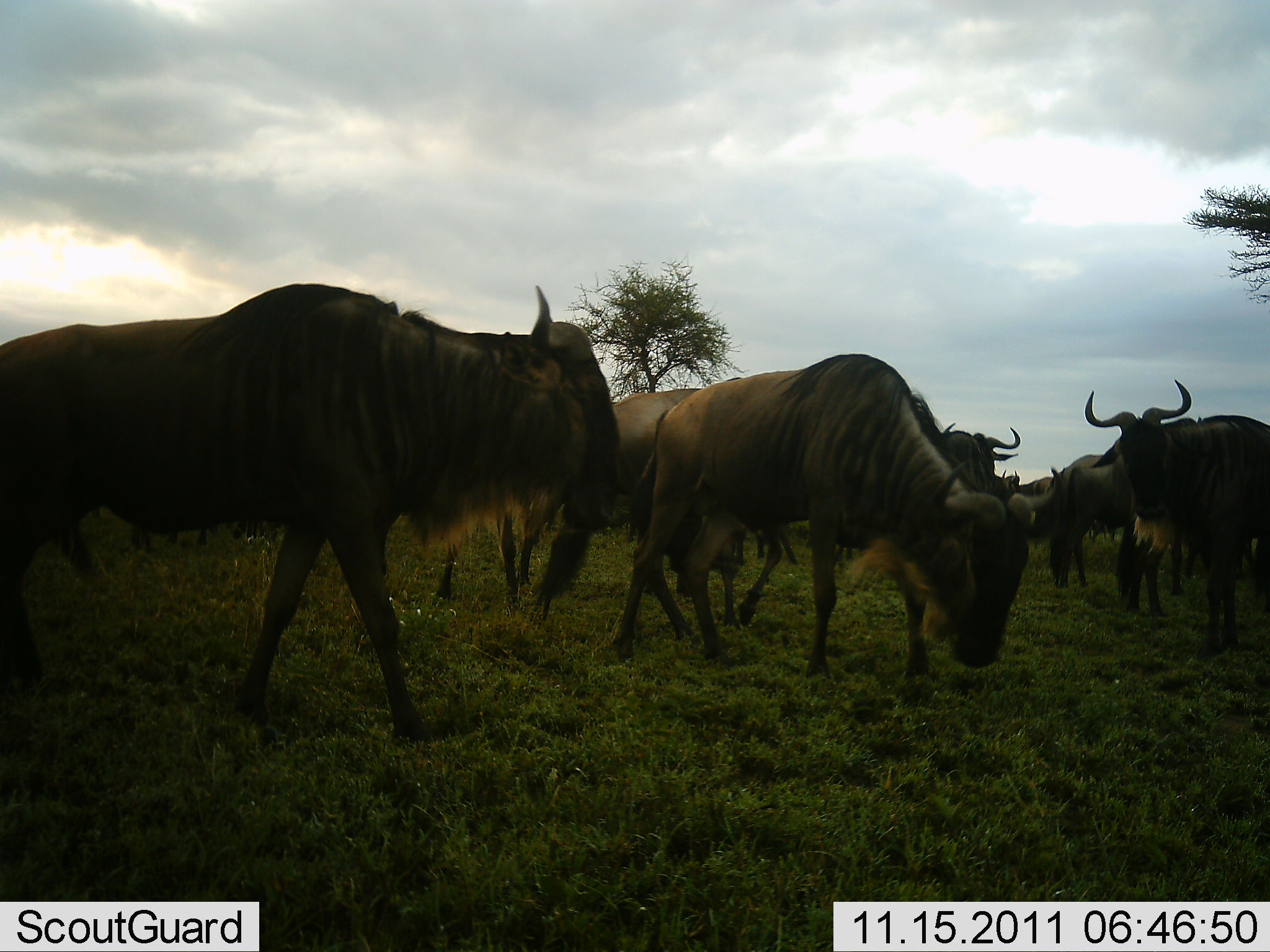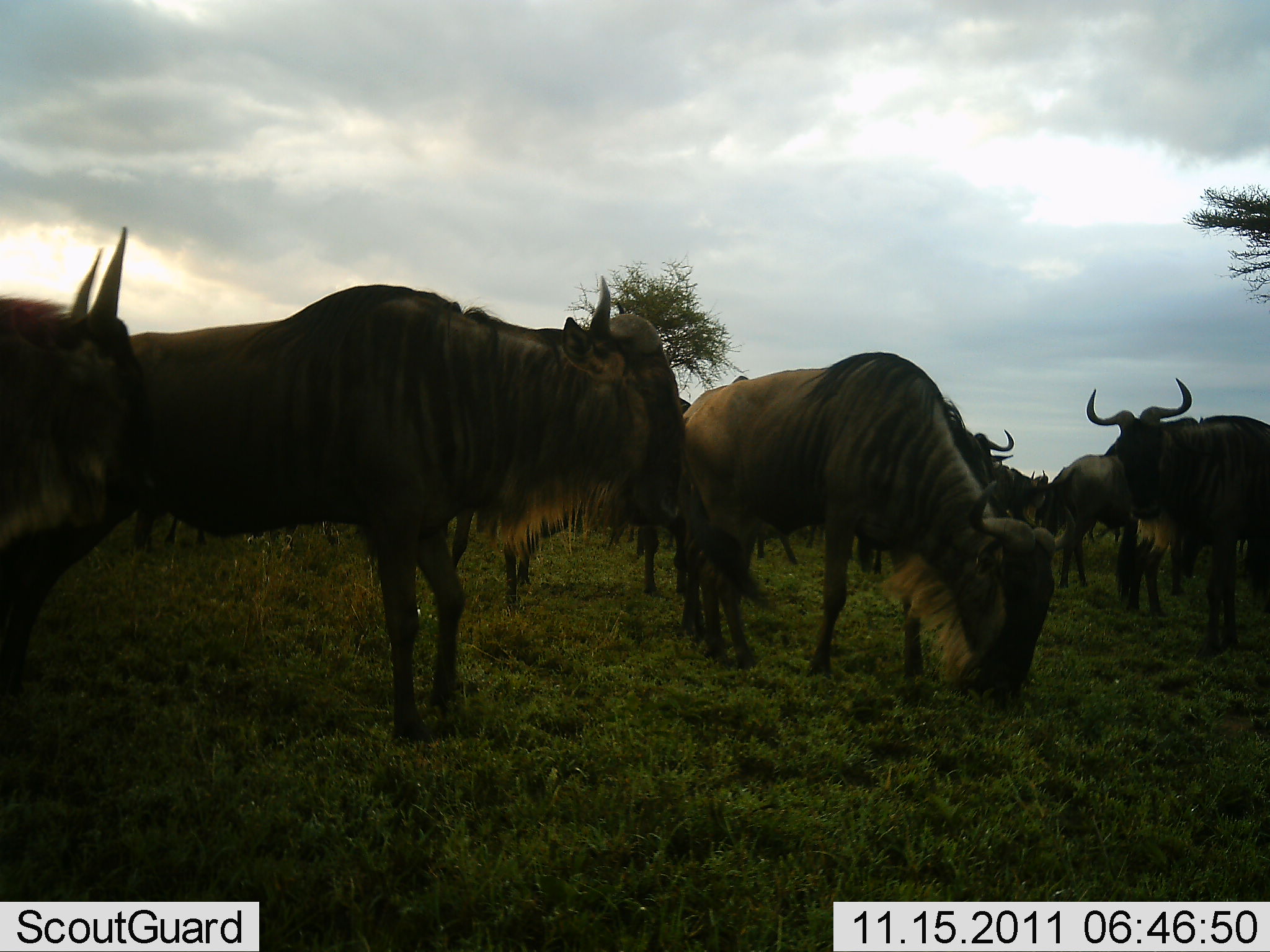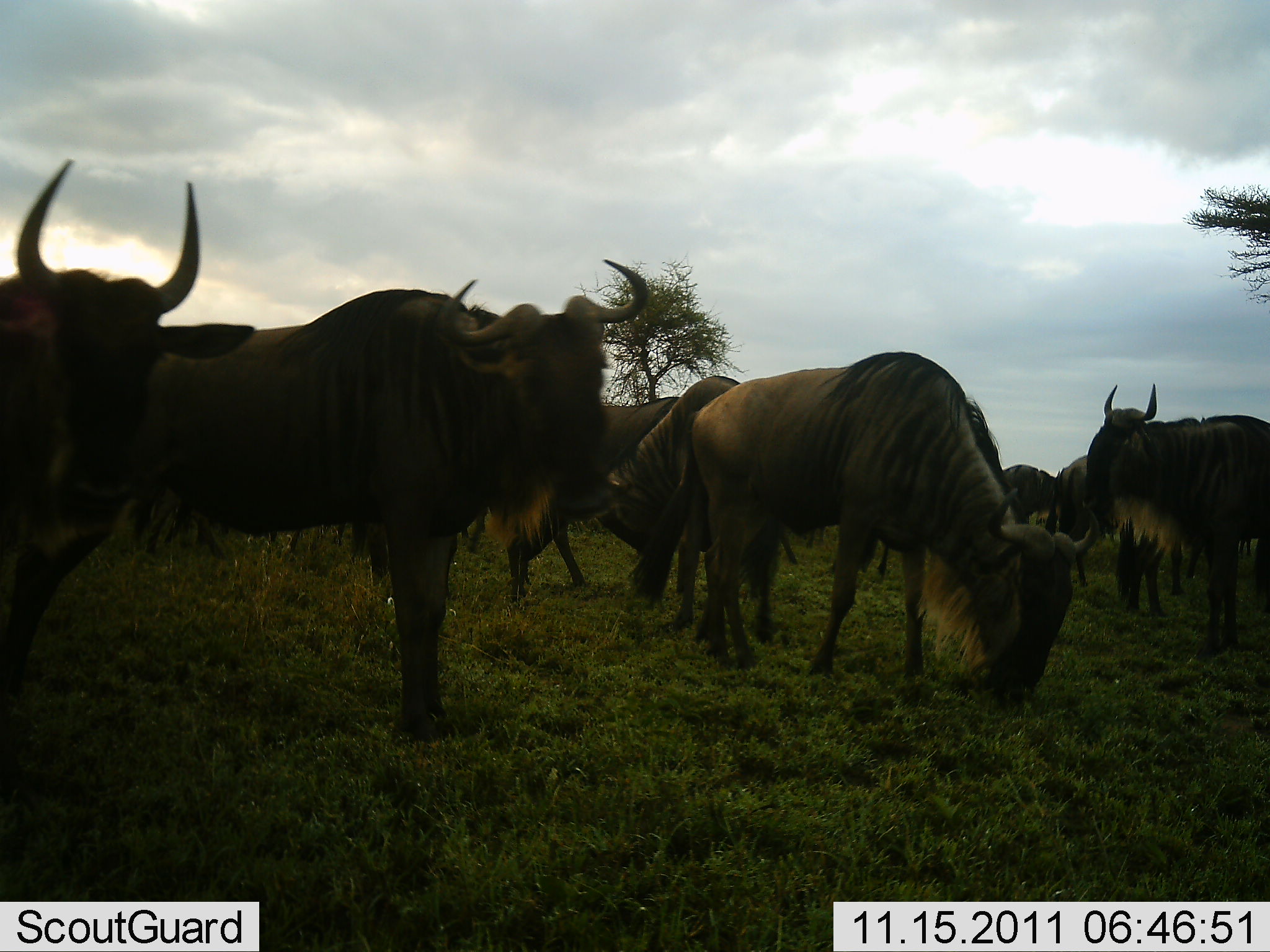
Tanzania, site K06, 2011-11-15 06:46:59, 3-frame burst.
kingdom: Animalia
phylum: Chordata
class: Mammalia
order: Artiodactyla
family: Bovidae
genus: Connochaetes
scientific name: Connochaetes taurinus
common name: blue wildebeest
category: wildebeest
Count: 11-50.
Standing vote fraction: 90%.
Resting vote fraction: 0%.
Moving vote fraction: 60%.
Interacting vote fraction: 0%.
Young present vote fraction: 0%.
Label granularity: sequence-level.